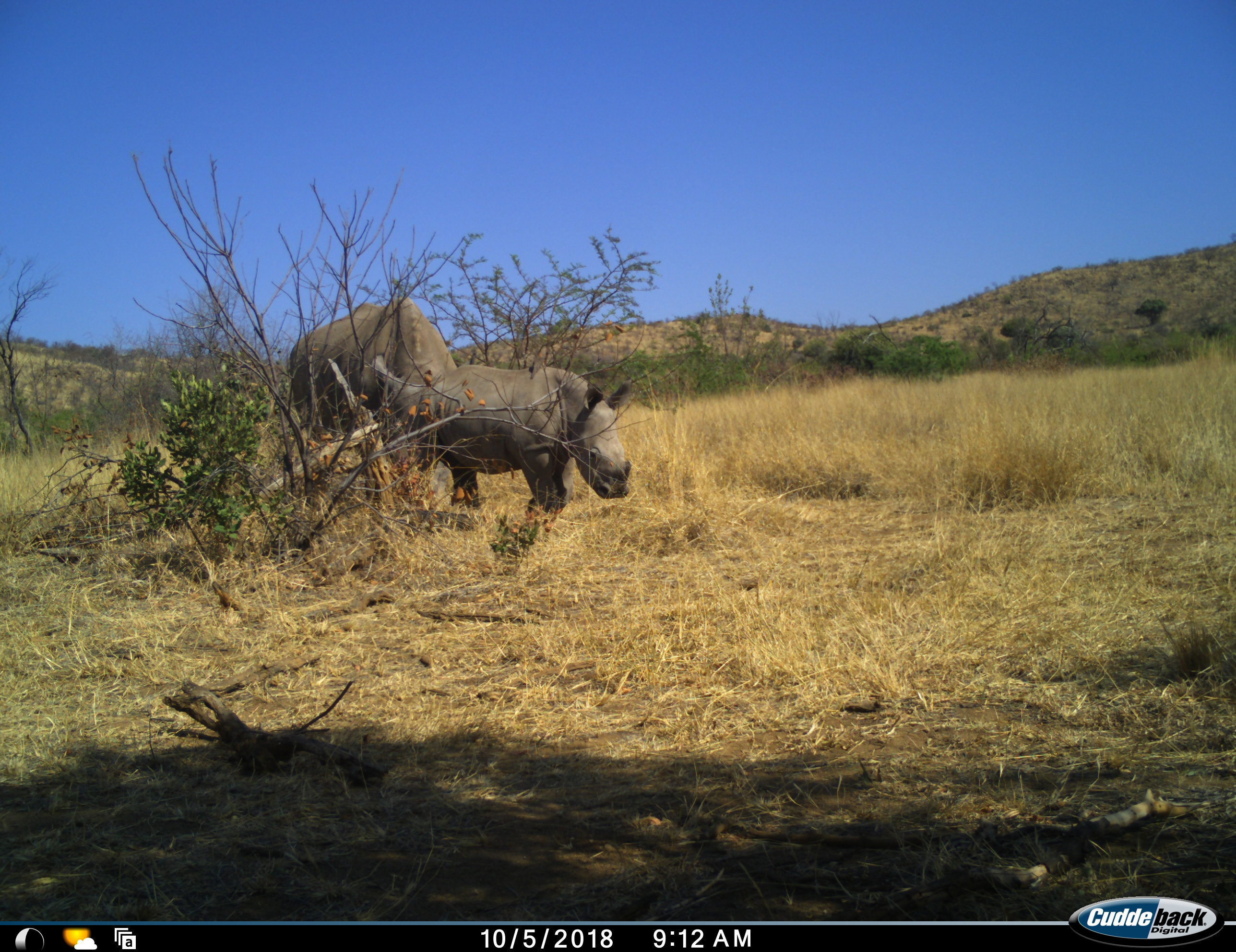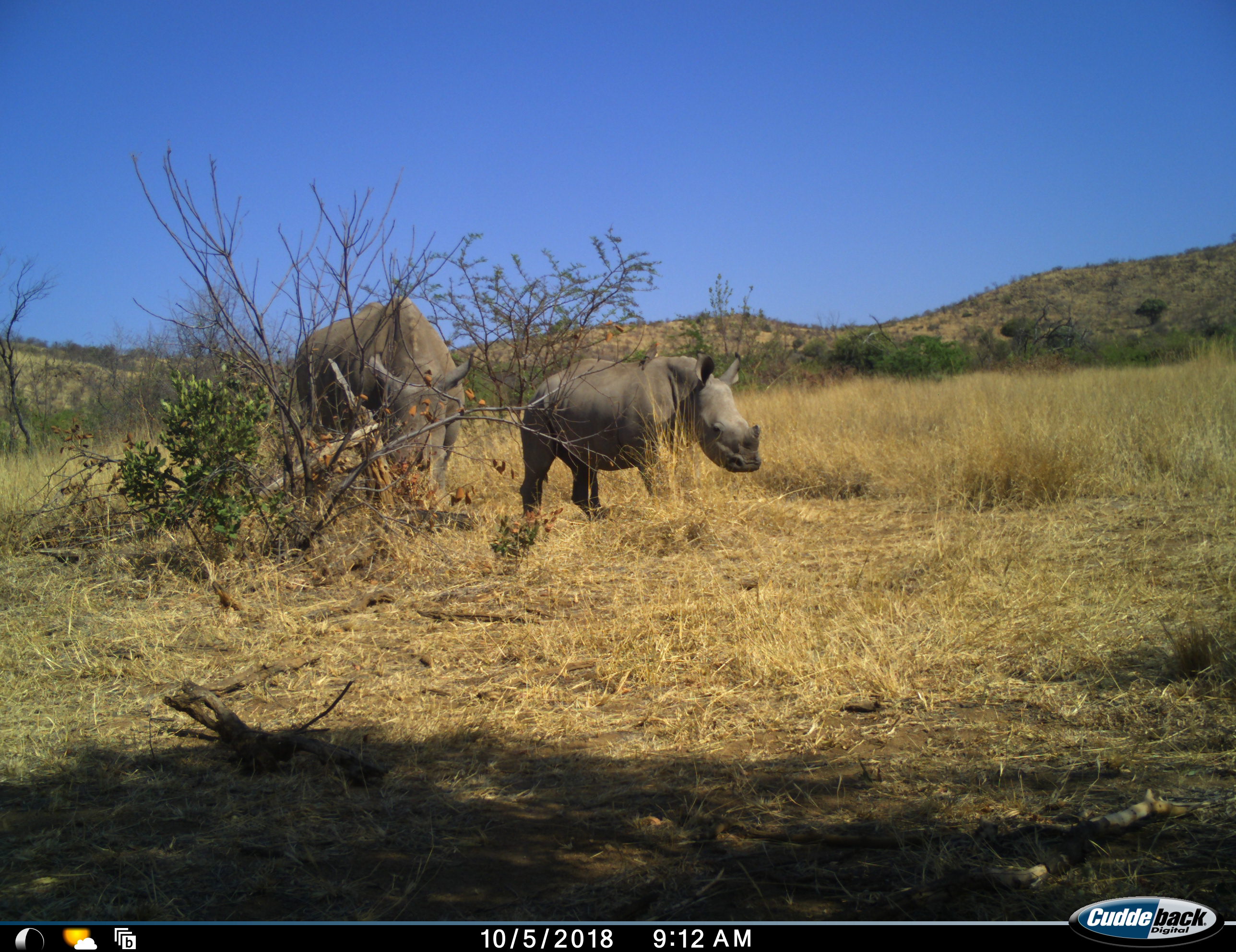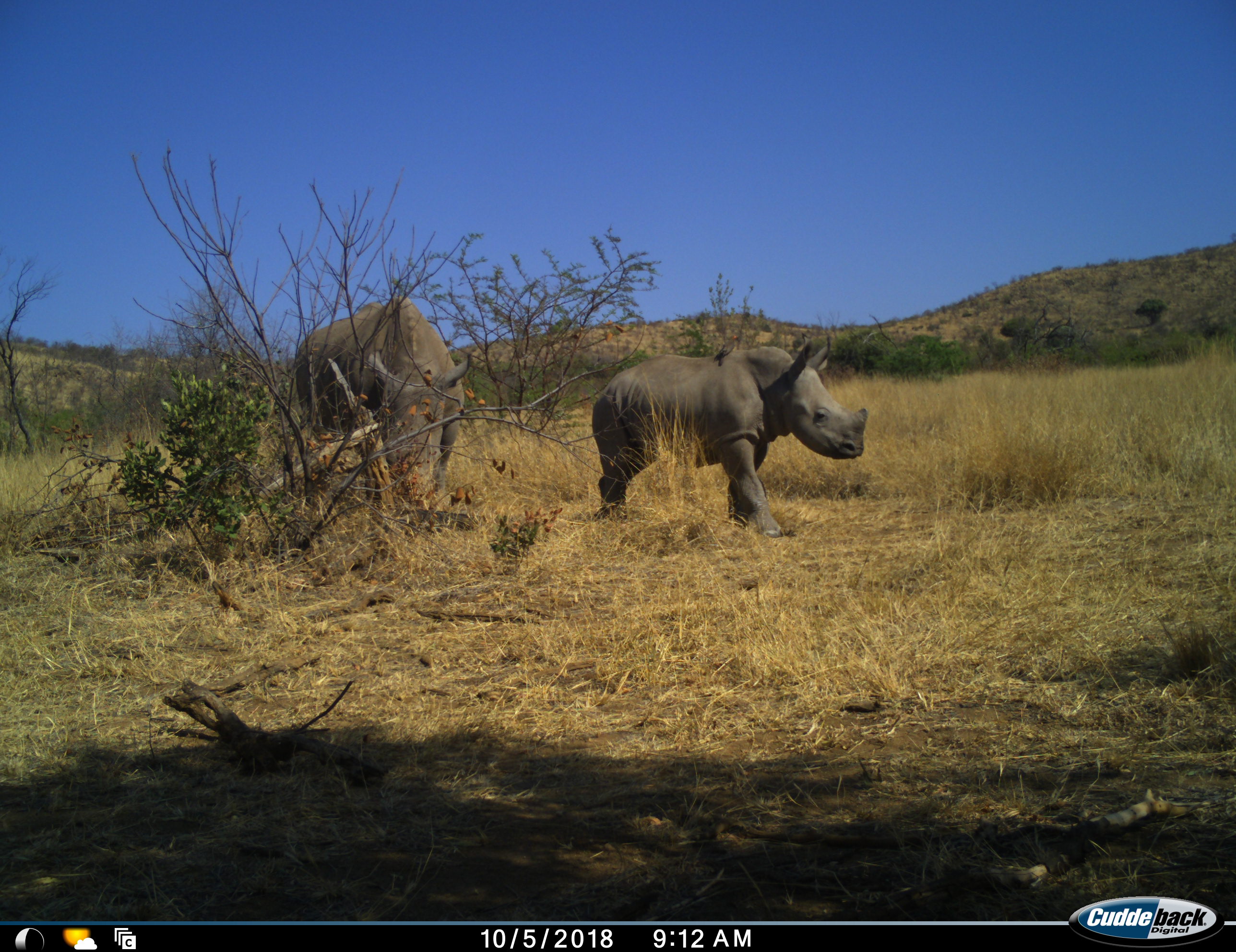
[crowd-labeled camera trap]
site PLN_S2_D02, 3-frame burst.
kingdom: Animalia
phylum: Chordata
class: Mammalia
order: Perissodactyla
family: Rhinocerotidae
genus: Ceratotherium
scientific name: Ceratotherium simum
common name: white rhinoceros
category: rhinoceroswhite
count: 2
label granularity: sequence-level